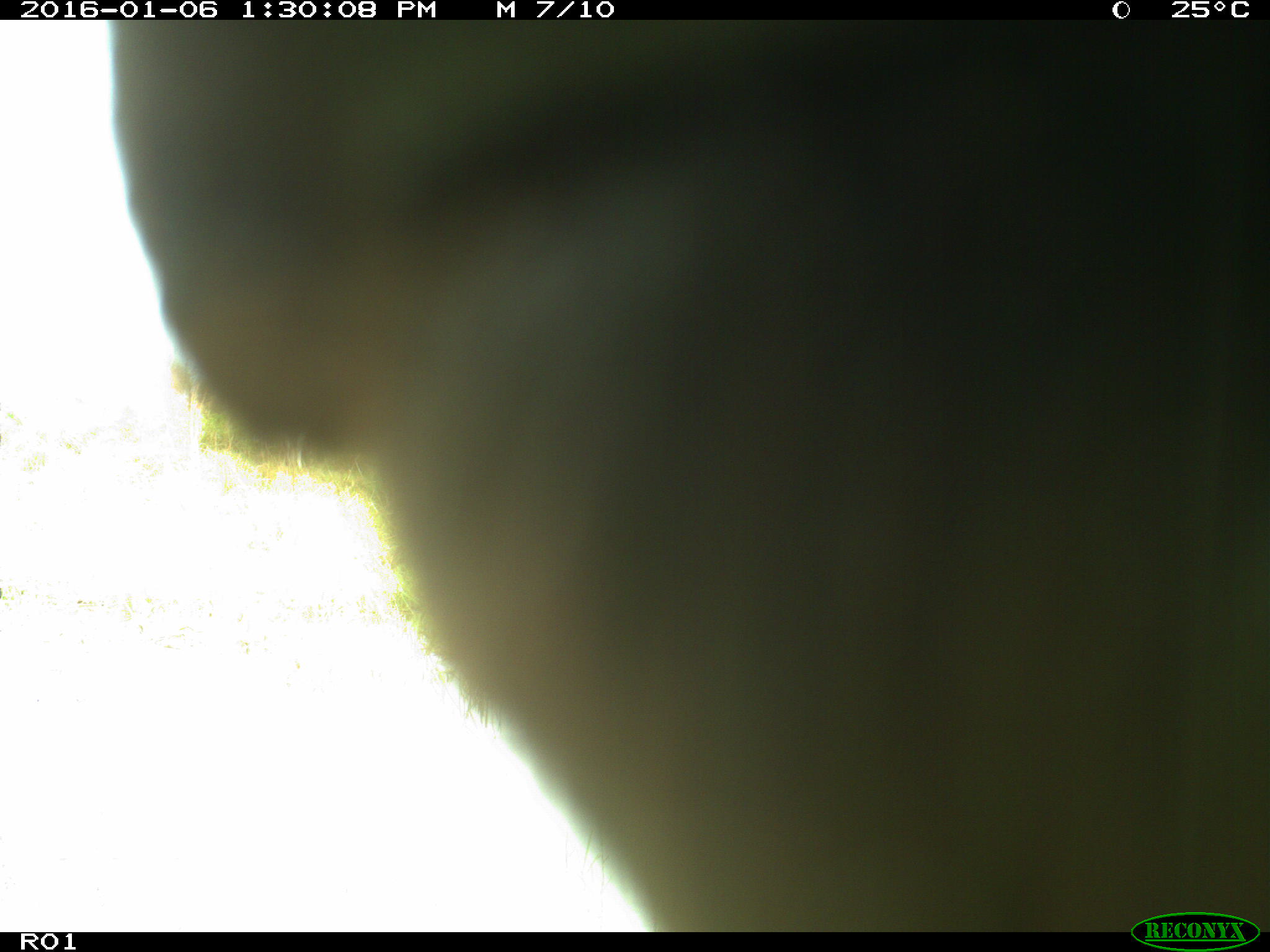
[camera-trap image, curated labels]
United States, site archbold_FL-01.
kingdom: Animalia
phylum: Chordata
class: Mammalia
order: Artiodactyla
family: Bovidae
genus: Bos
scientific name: Bos taurus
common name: domestic cow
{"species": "Bos taurus (domestic cow)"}